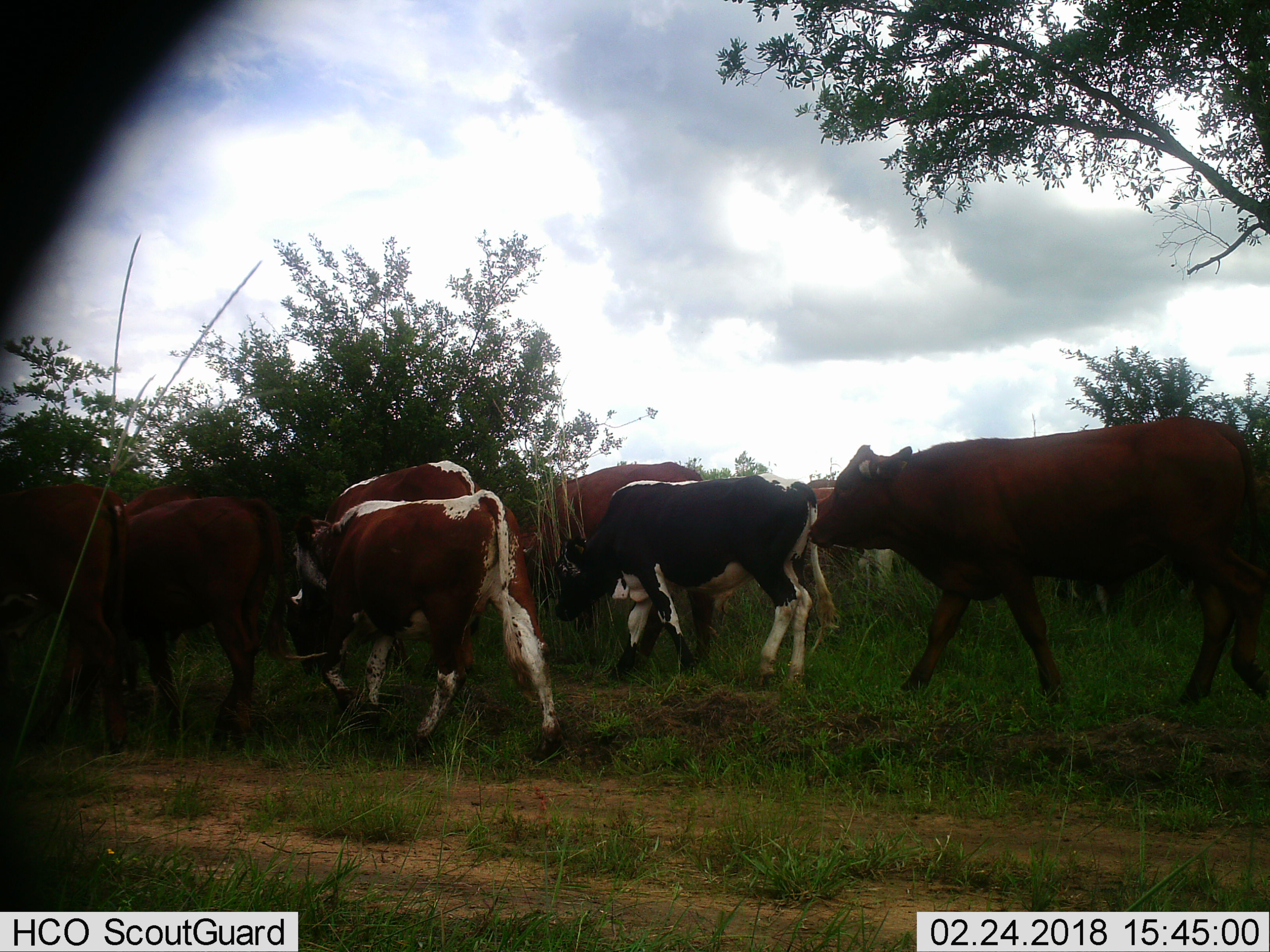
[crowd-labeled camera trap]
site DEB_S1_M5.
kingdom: Animalia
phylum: Chordata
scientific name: Vertebrata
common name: domestic animal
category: domesticanimal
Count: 11-50.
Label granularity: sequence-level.